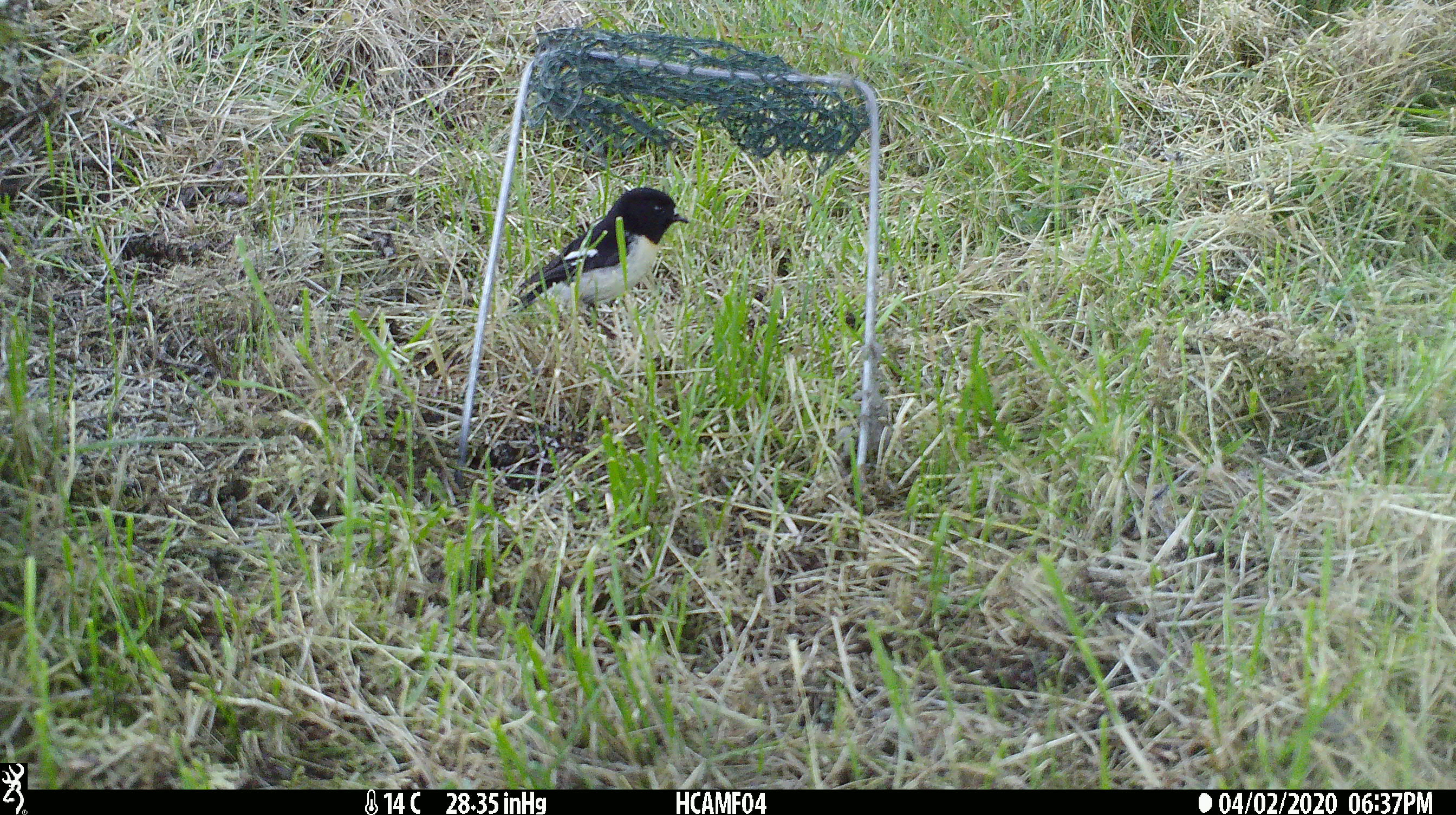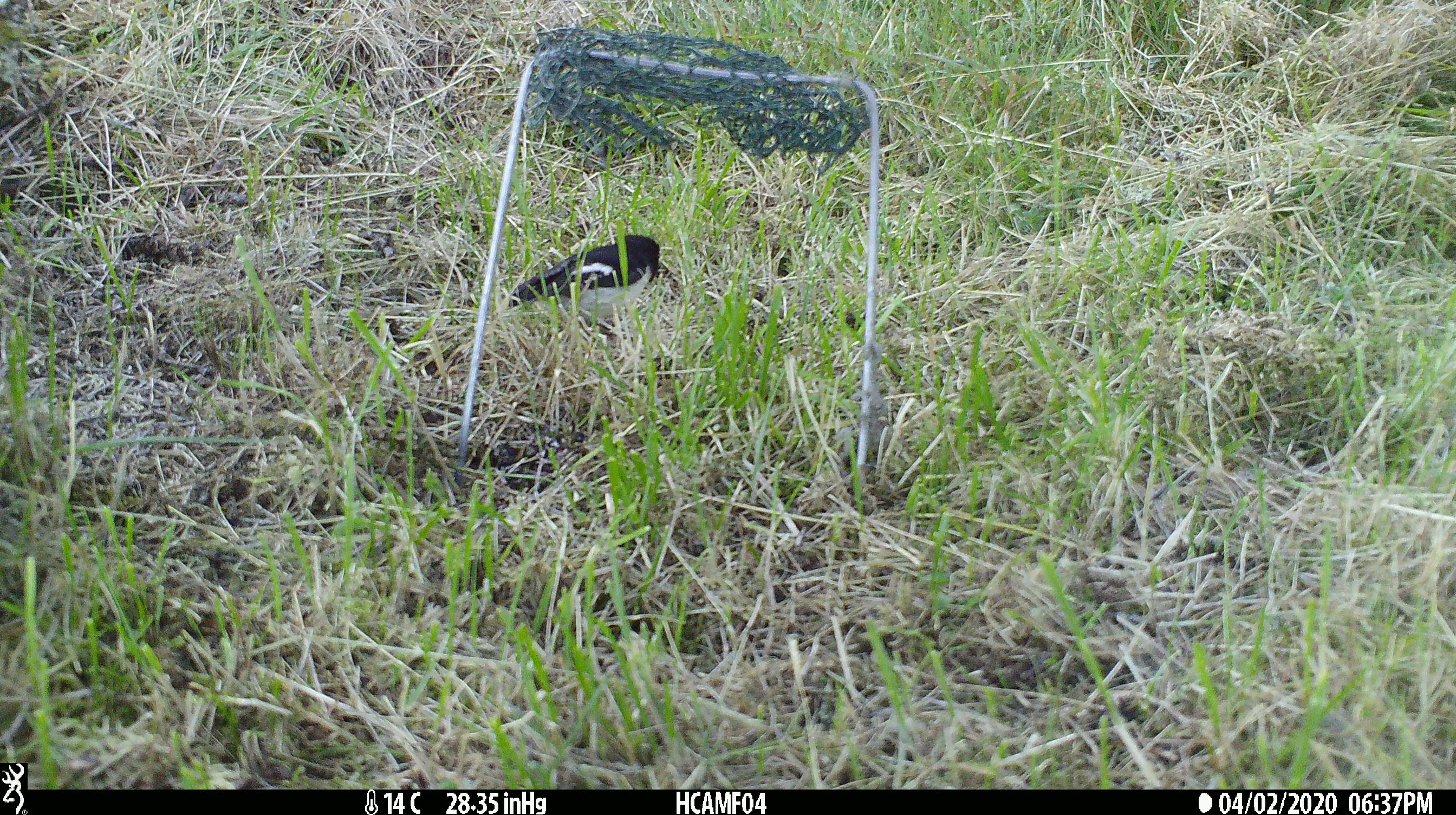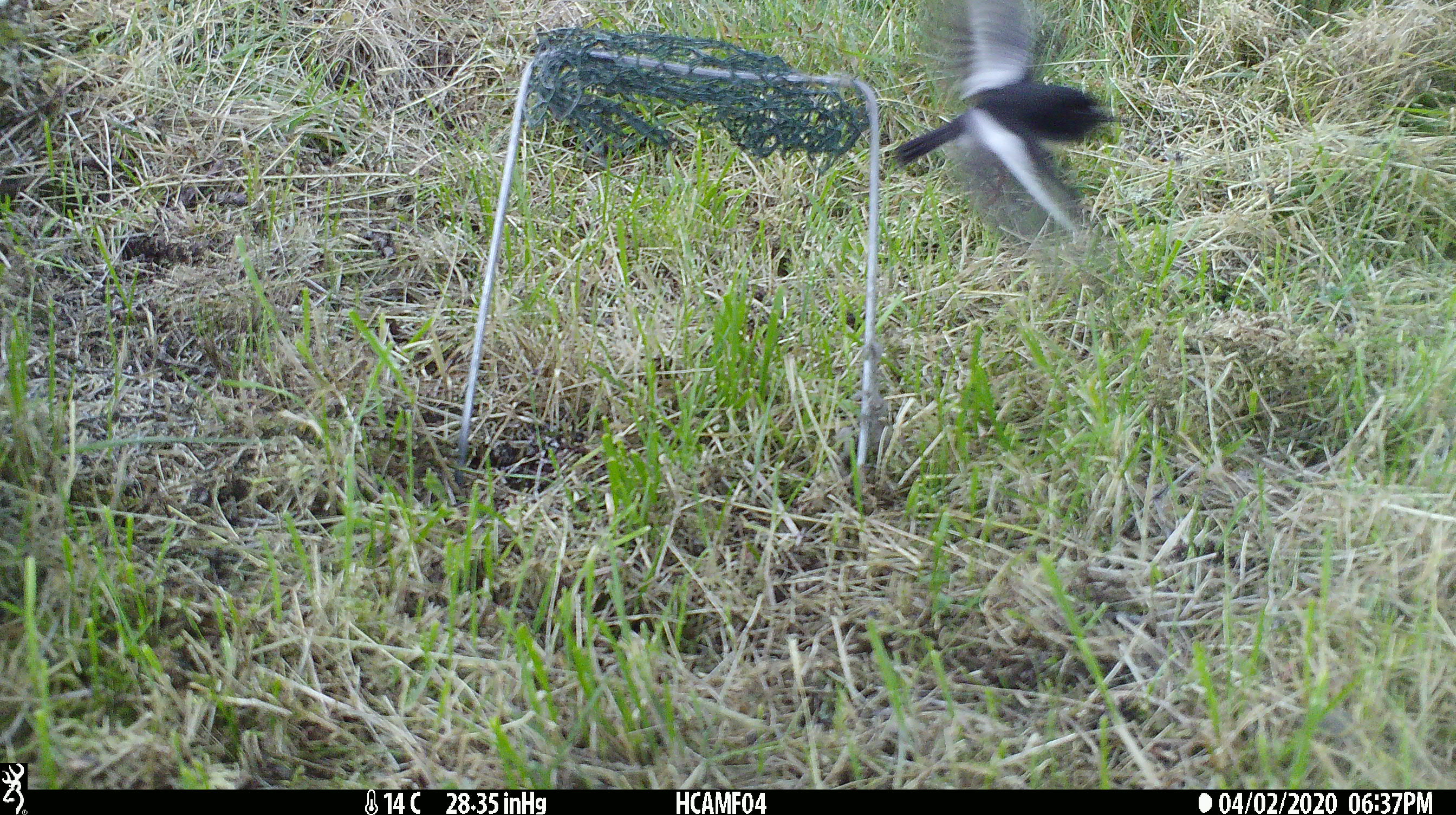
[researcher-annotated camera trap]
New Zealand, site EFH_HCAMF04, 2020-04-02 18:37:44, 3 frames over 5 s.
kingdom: Animalia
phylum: Chordata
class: Aves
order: Passeriformes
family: Petroicidae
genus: Petroica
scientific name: Petroica macrocephala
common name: tomtit